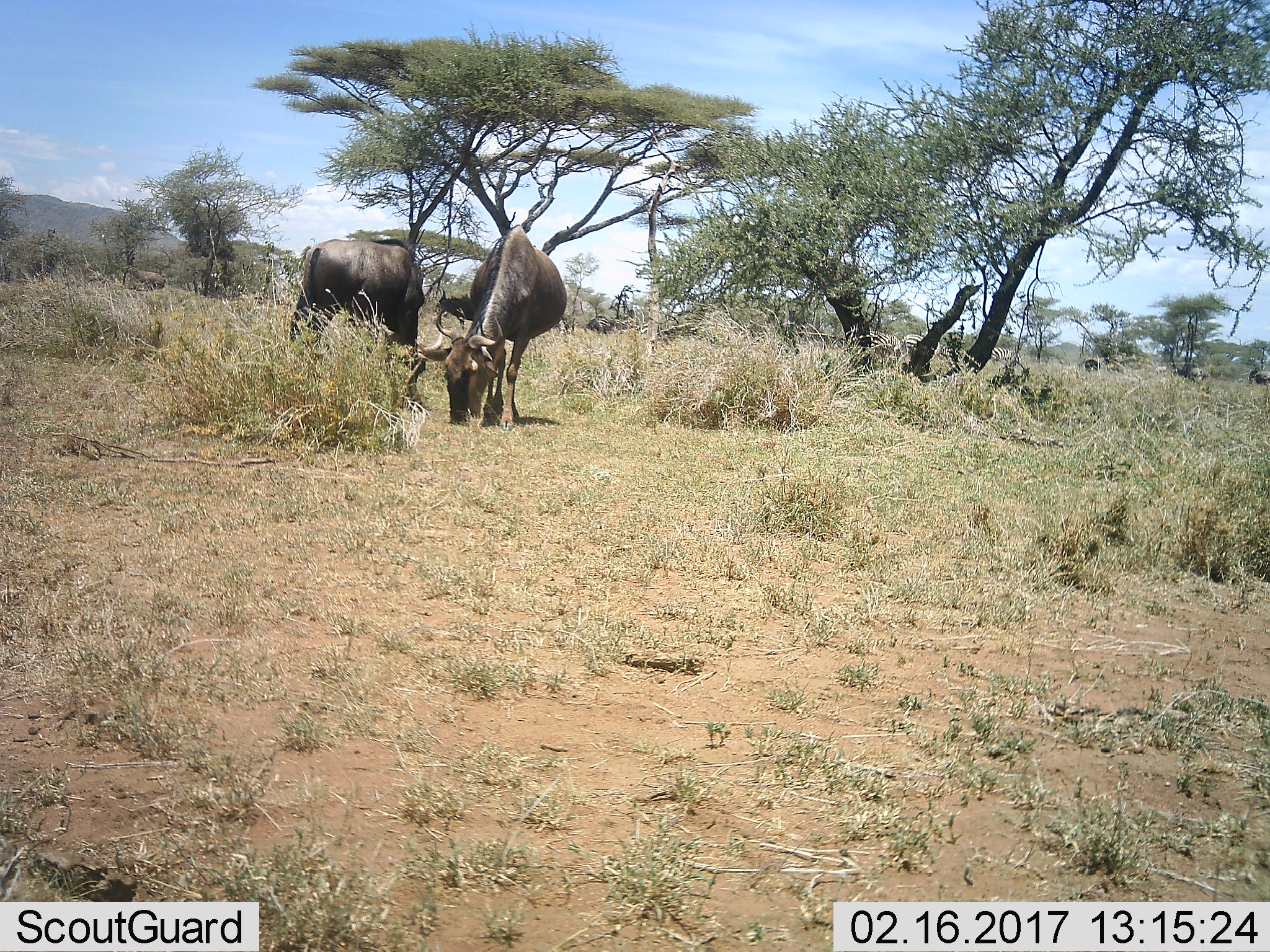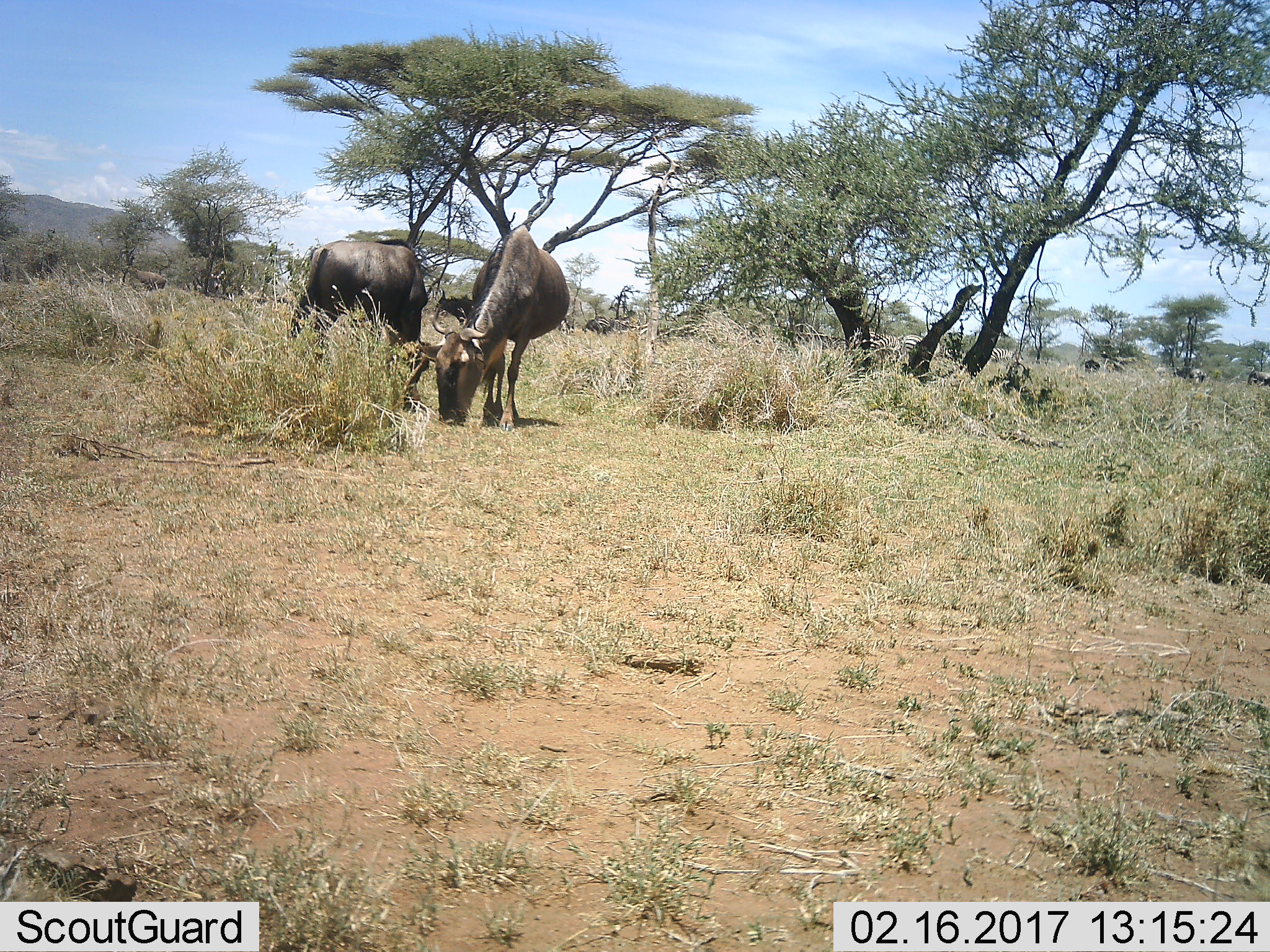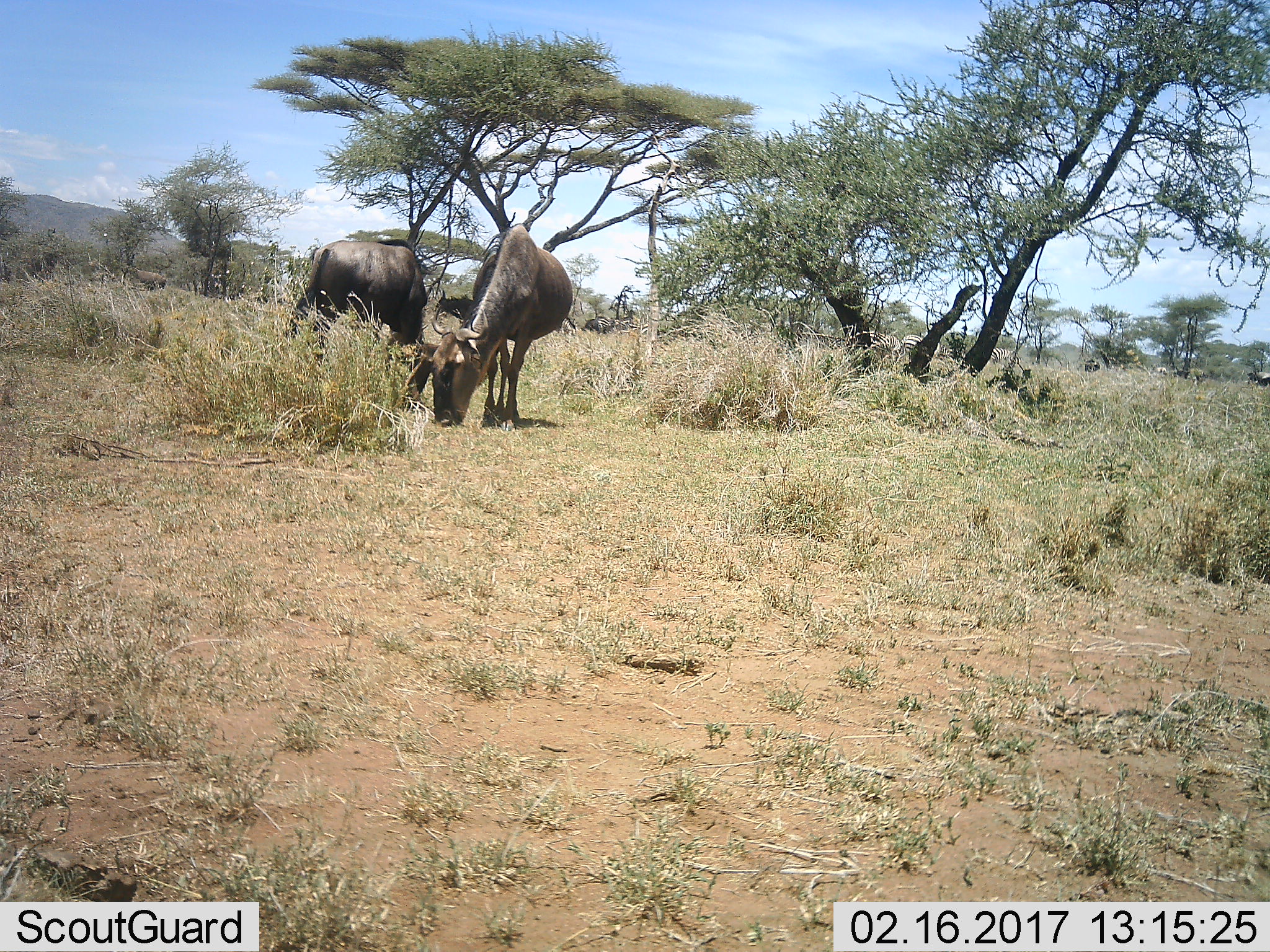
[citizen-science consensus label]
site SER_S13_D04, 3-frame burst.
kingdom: Animalia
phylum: Chordata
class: Mammalia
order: Artiodactyla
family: Bovidae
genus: Connochaetes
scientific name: Connochaetes taurinus taurinus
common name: blue wildebeest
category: wildebeestblue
Wildebeestblue (blue wildebeest) (Connochaetes taurinus taurinus), count 2. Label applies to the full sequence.